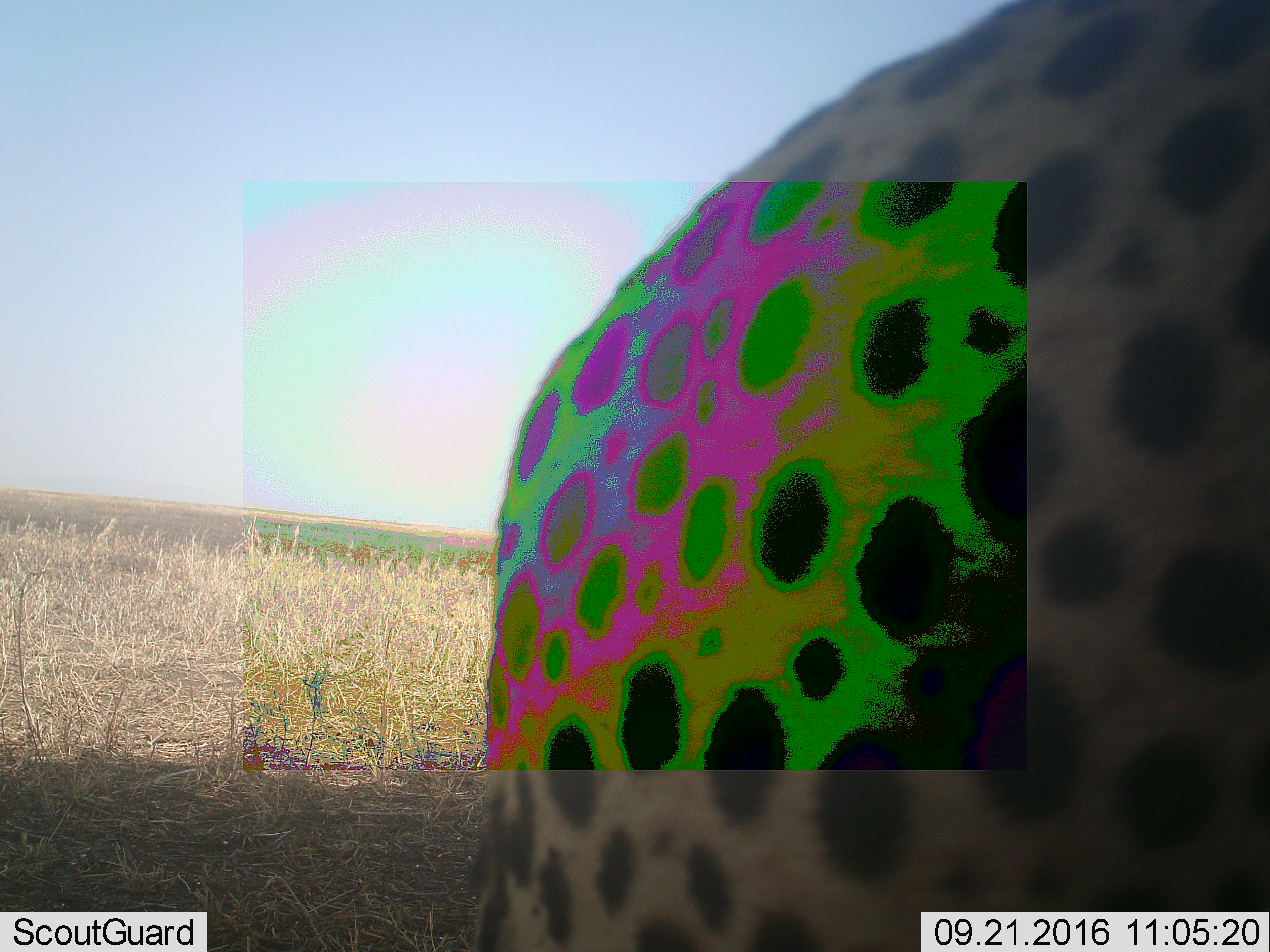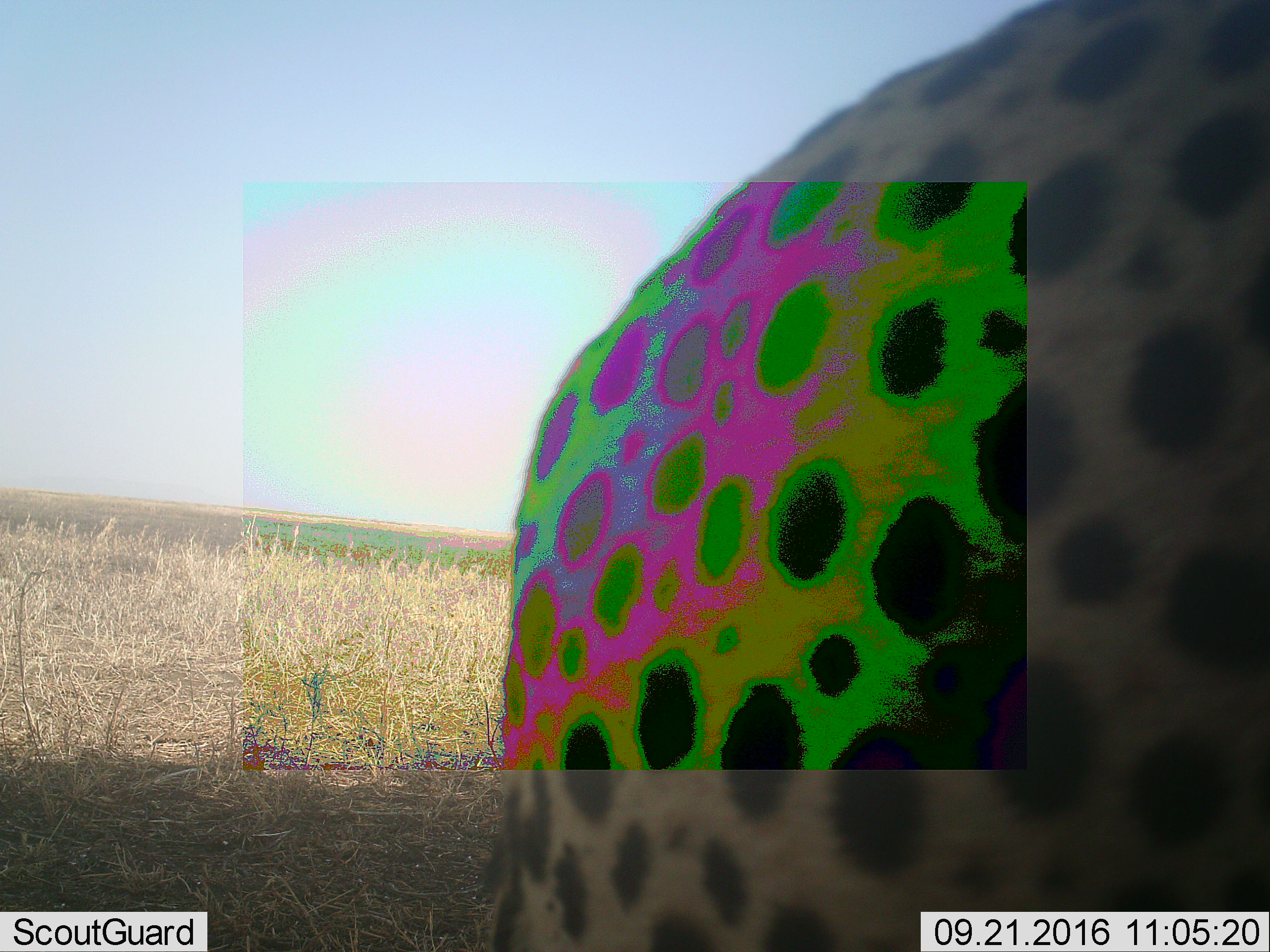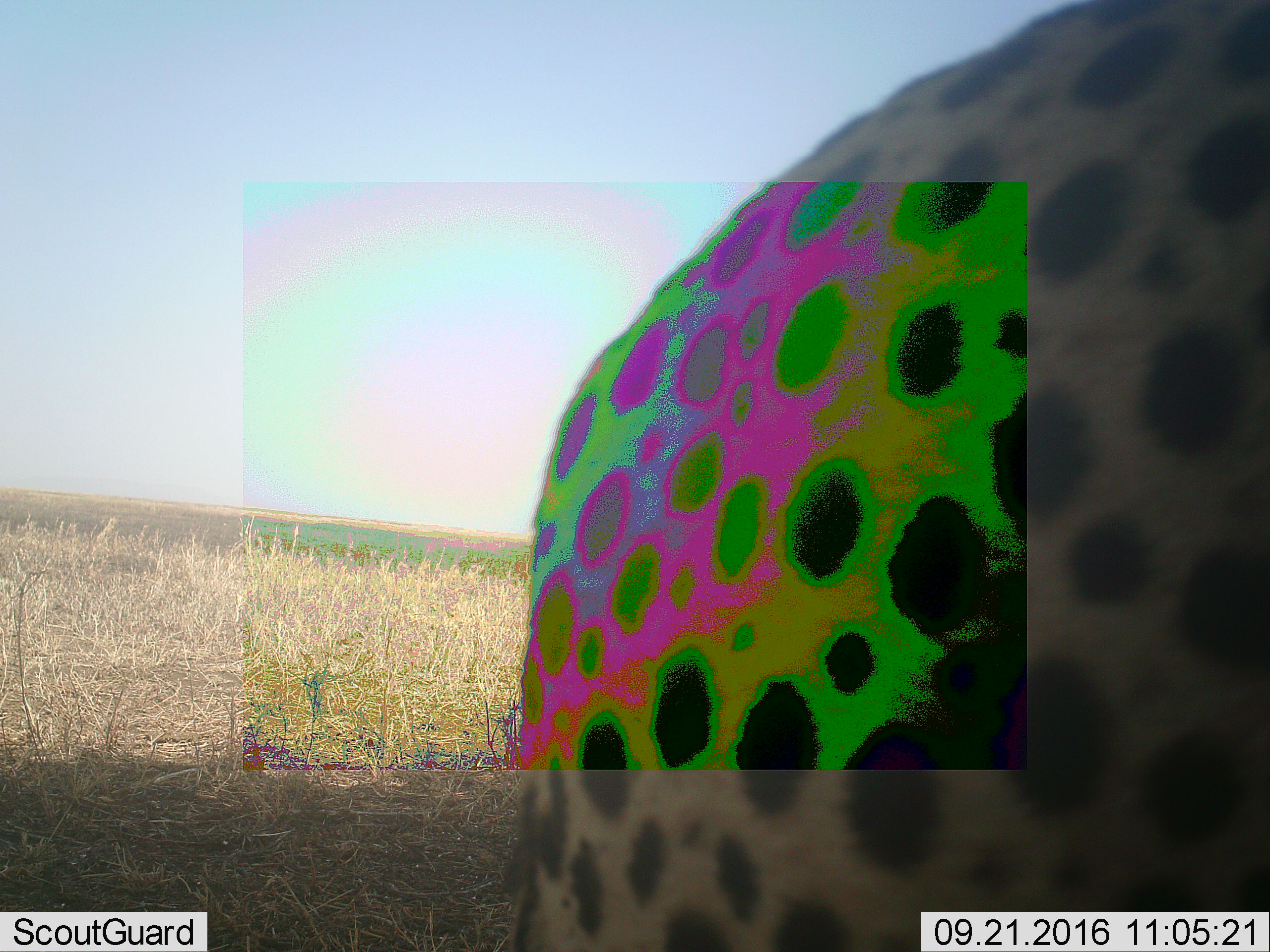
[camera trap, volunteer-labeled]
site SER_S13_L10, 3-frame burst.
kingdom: Animalia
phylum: Chordata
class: Mammalia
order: Carnivora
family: Felidae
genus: Acinonyx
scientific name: Acinonyx jubatus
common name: cheetah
Cheetah (Acinonyx jubatus), count 1. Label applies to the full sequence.